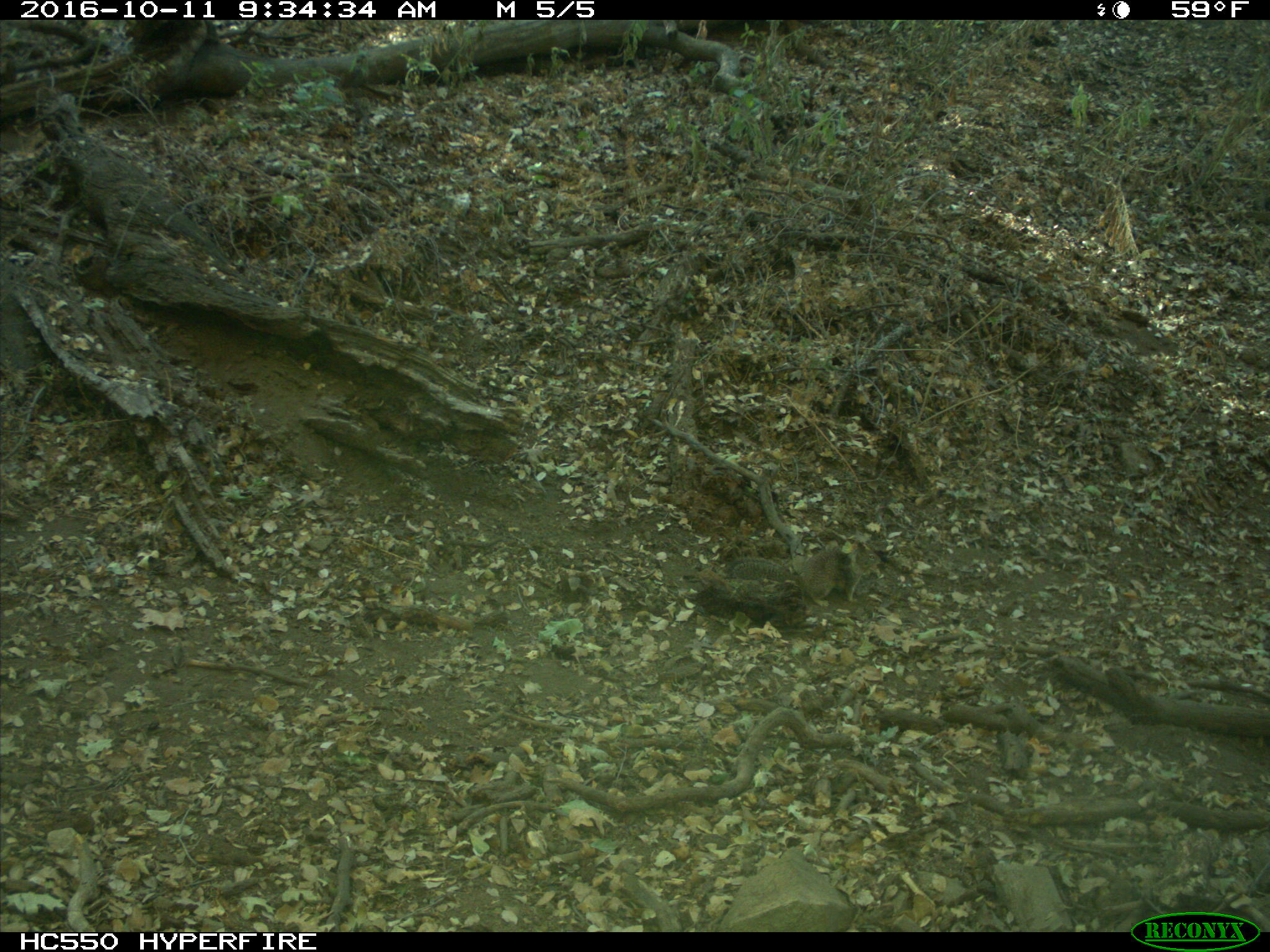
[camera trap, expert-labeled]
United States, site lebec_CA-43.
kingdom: Animalia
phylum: Chordata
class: Mammalia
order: Rodentia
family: Sciuridae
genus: Otospermophilus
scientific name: Otospermophilus beecheyi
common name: california ground squirrel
Otospermophilus beecheyi (california ground squirrel).